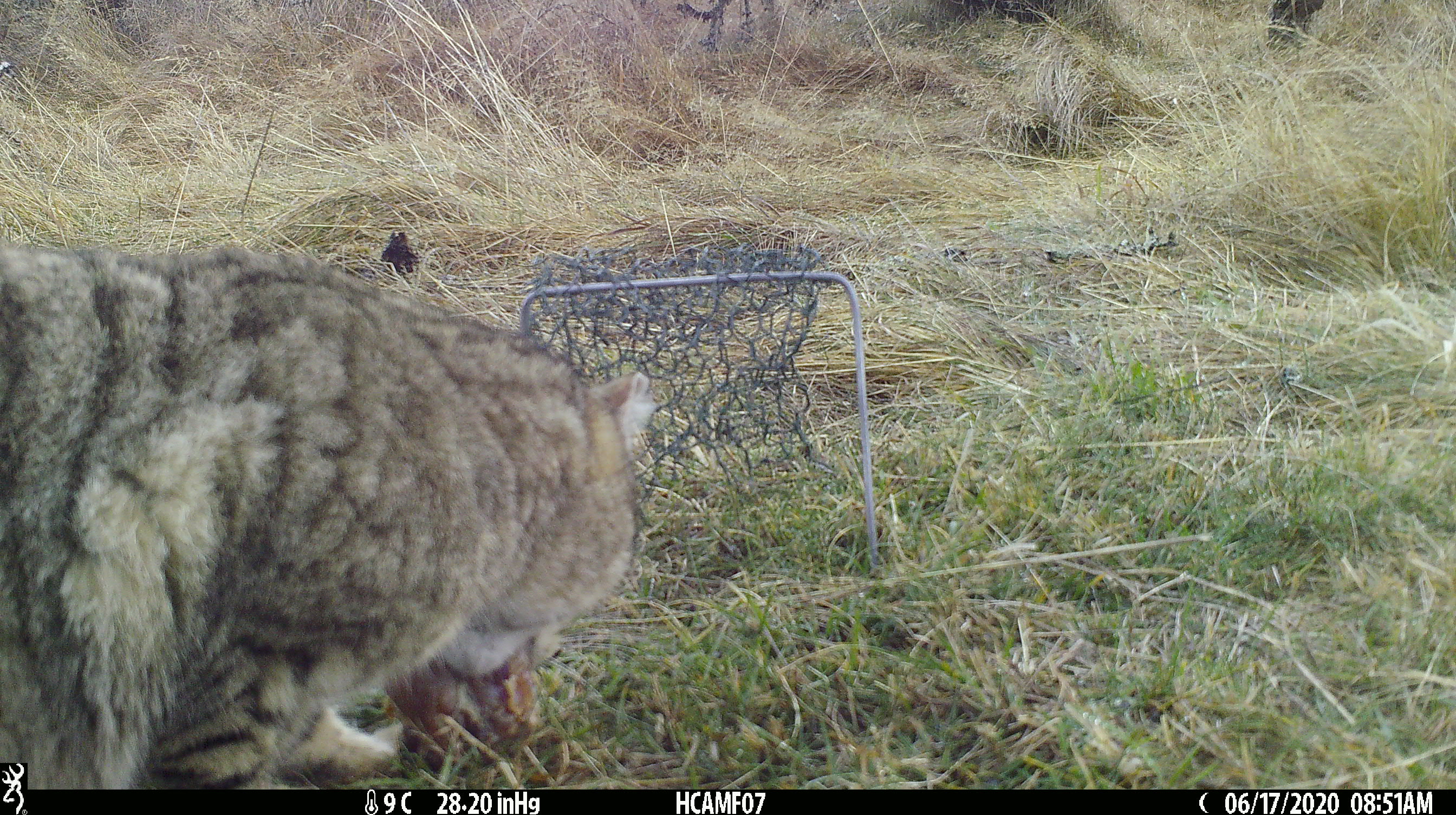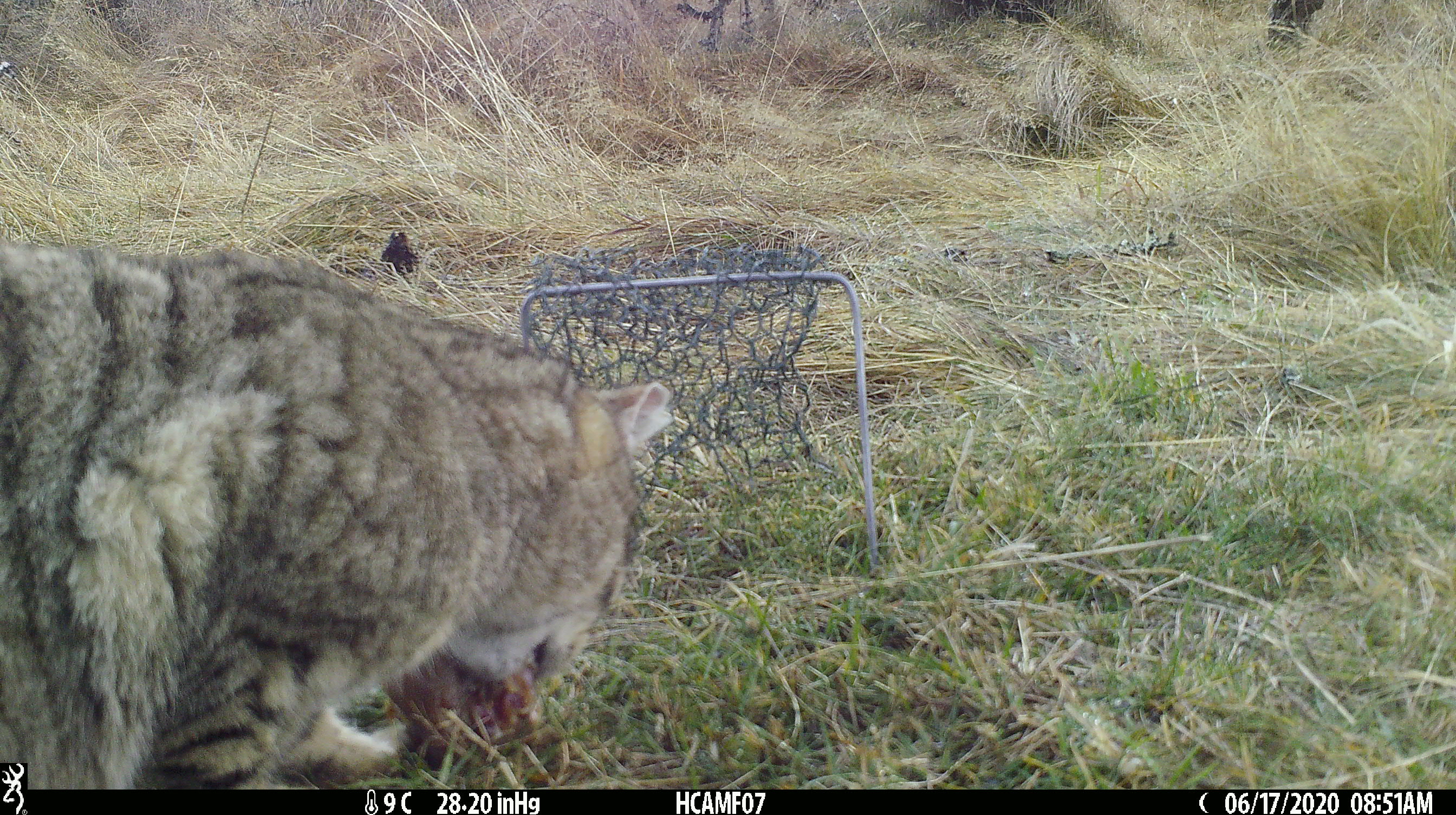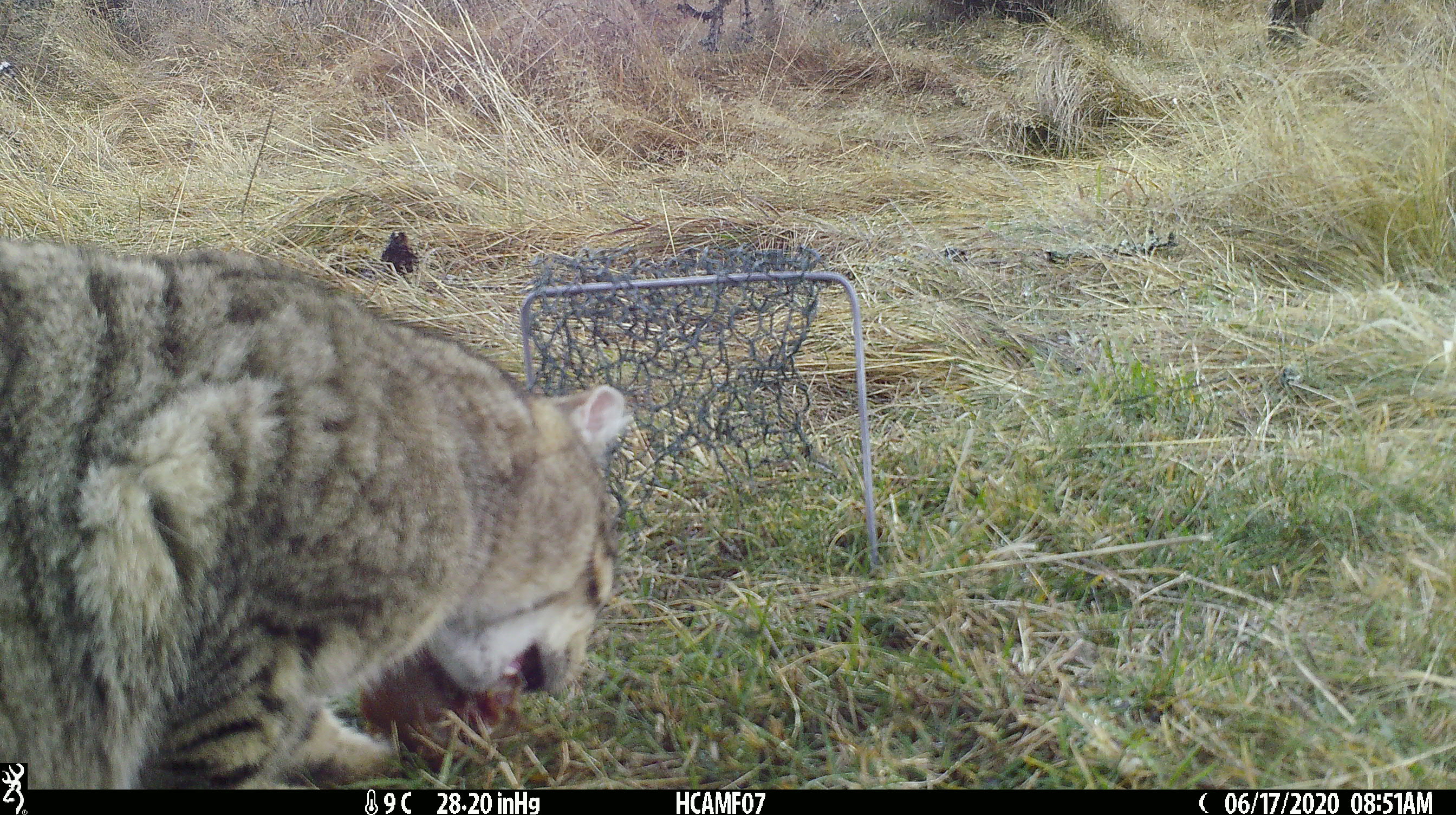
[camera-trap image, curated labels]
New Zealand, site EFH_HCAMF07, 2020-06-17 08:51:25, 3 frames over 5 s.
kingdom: Animalia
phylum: Chordata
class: Mammalia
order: Carnivora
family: Felidae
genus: Felis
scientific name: Felis catus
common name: domestic cat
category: cat